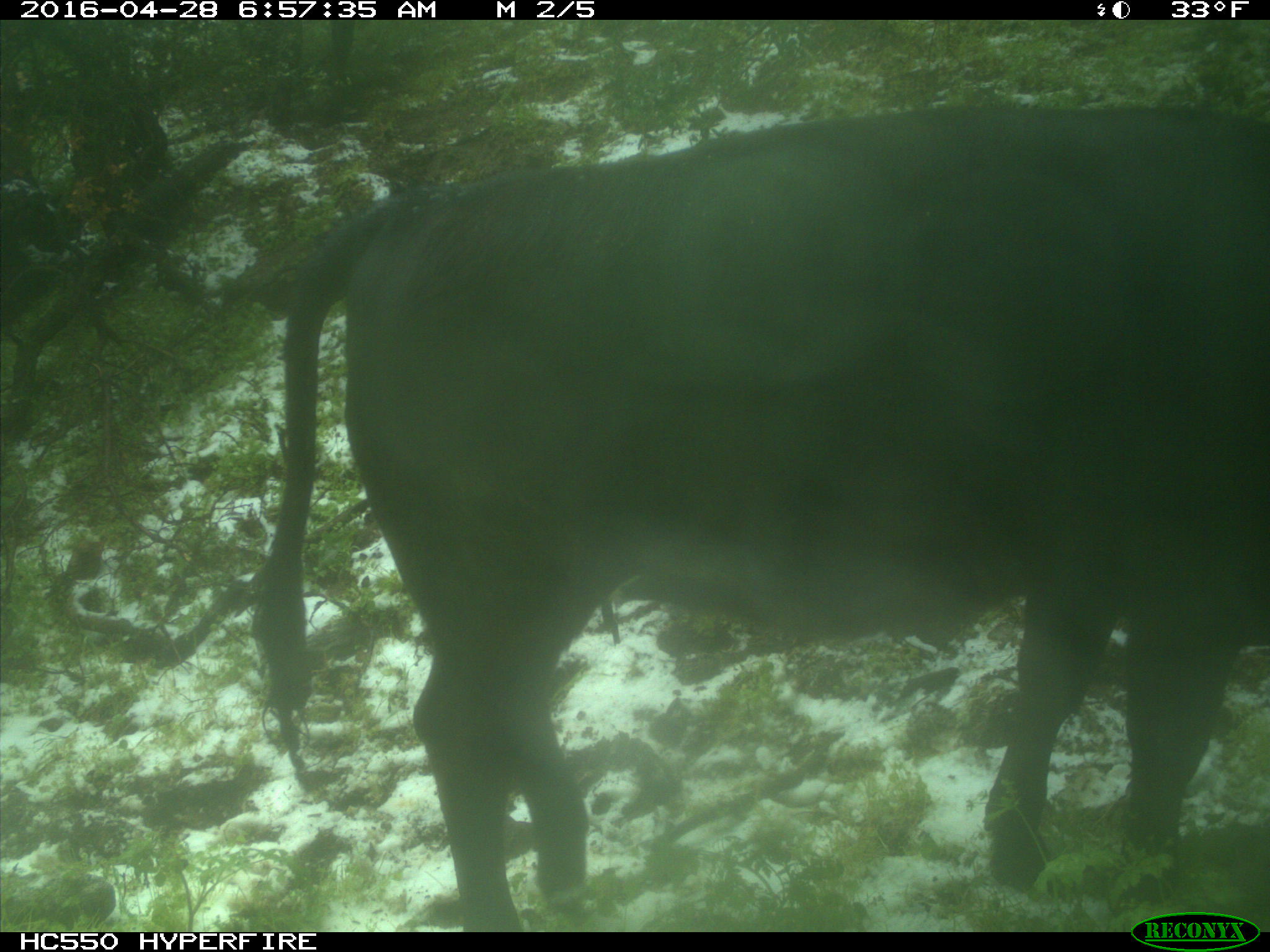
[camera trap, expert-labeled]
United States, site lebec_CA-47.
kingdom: Animalia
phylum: Chordata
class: Mammalia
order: Artiodactyla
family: Bovidae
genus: Bos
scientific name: Bos taurus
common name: domestic cow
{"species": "Bos taurus (domestic cow)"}